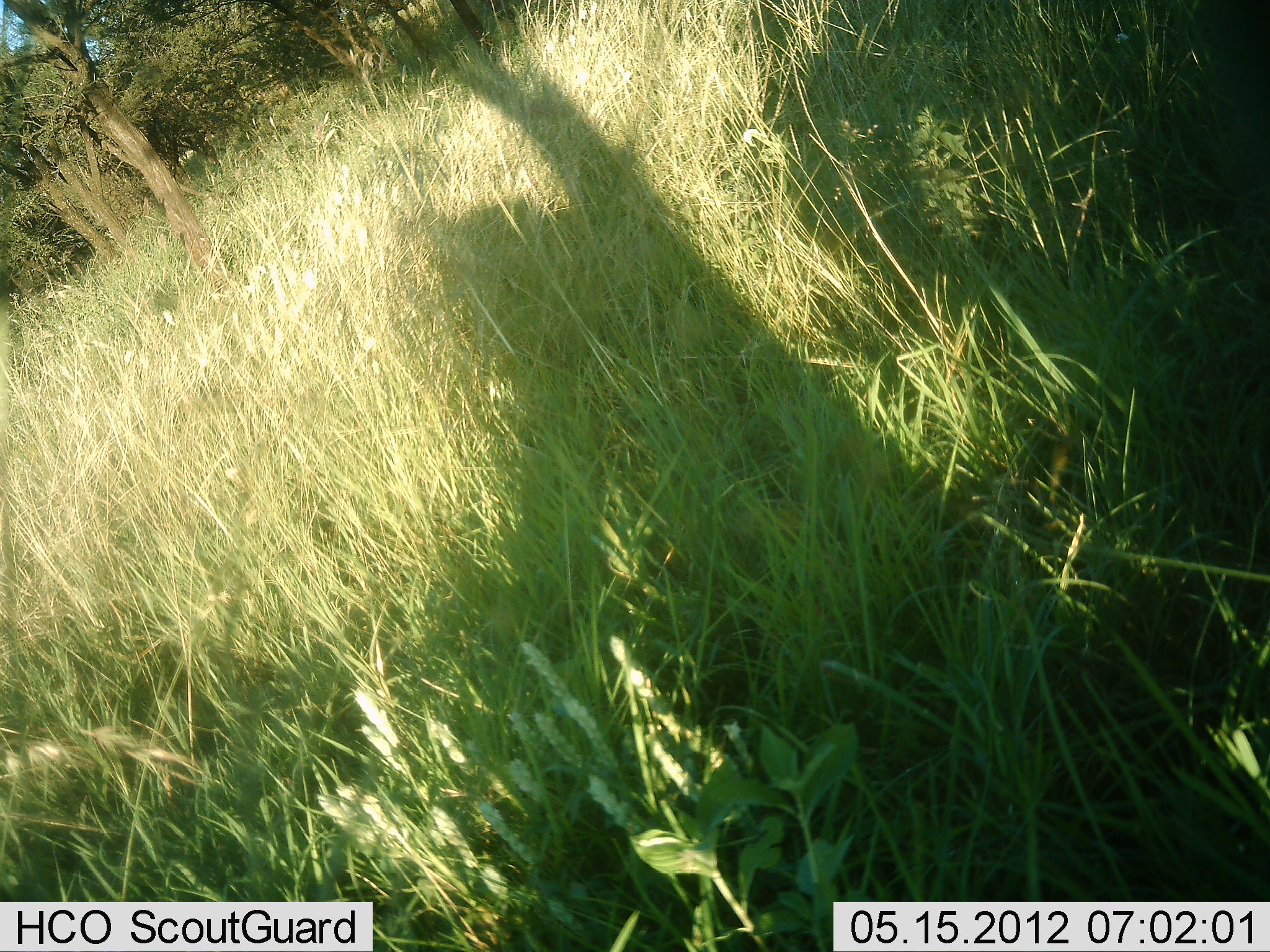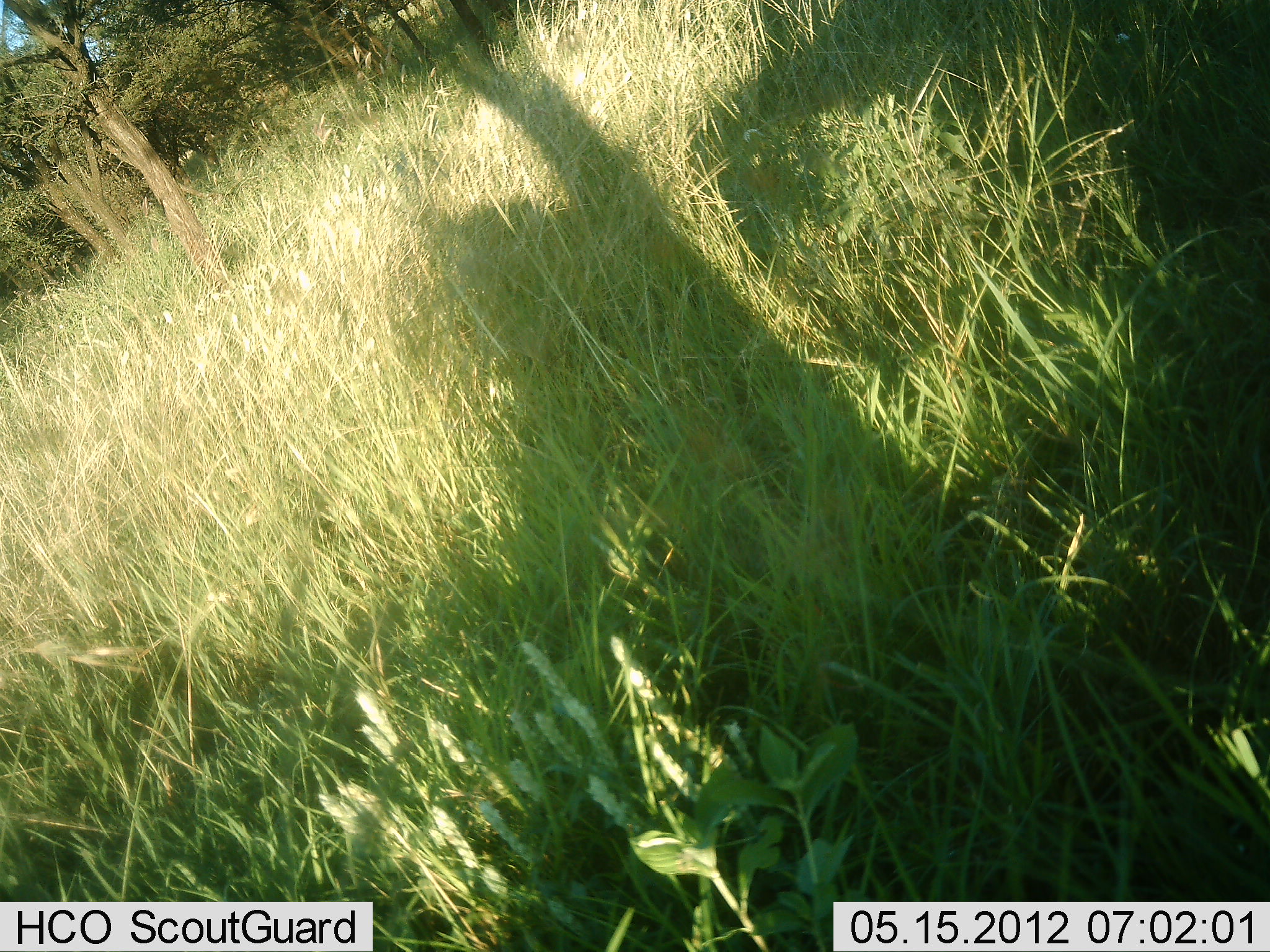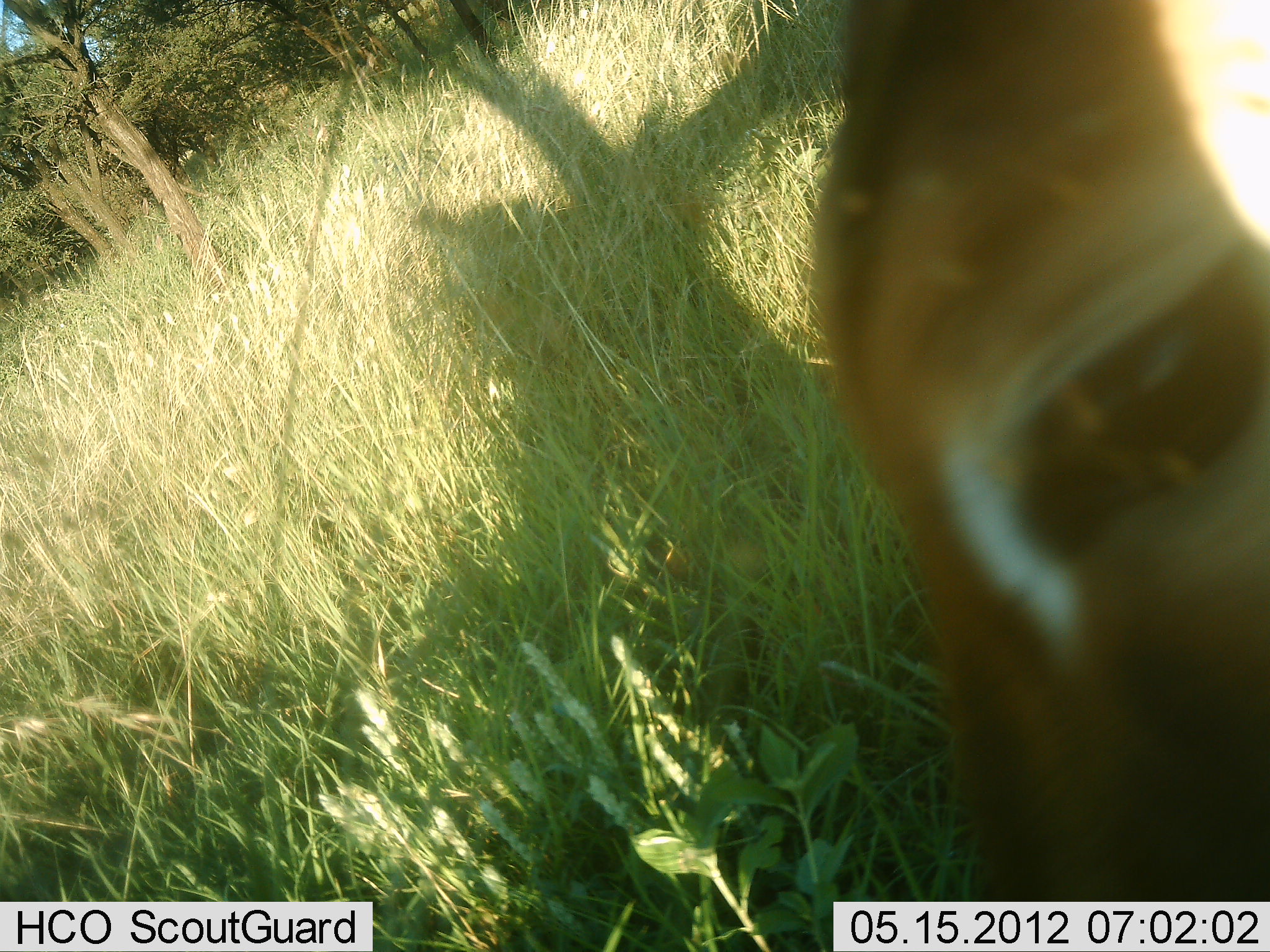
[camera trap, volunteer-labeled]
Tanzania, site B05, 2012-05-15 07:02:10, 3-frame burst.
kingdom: Animalia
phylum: Chordata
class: Mammalia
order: Artiodactyla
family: Bovidae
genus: Aepyceros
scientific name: Aepyceros melampus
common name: impala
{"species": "impala (Aepyceros melampus)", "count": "1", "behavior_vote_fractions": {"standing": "33%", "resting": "0%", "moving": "33%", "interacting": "0%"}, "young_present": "0%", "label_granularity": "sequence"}